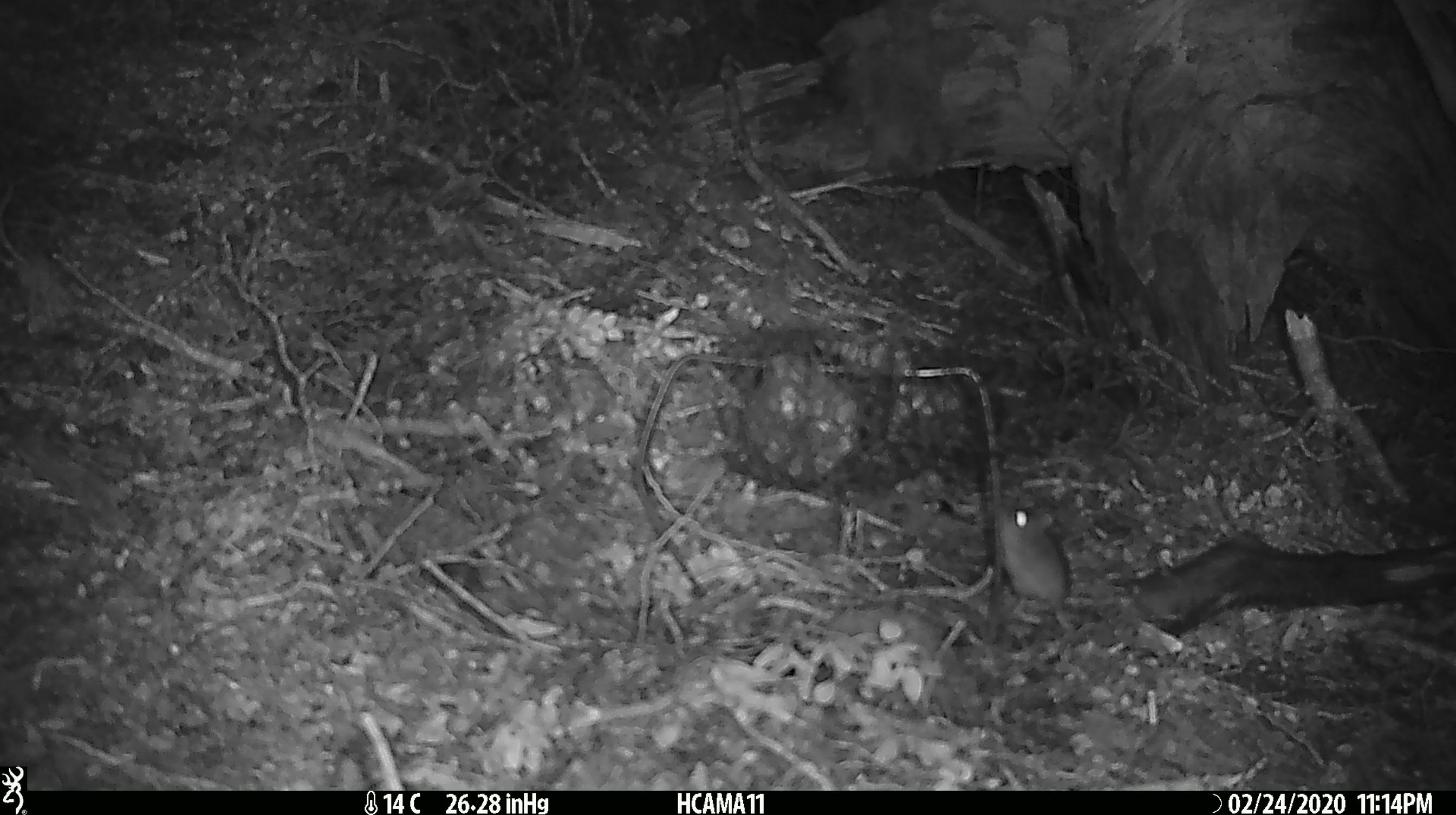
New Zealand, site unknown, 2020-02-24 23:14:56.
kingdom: Animalia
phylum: Chordata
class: Mammalia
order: Rodentia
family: Muridae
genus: Mus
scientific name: Mus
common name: mouse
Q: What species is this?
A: Mouse (Mus).